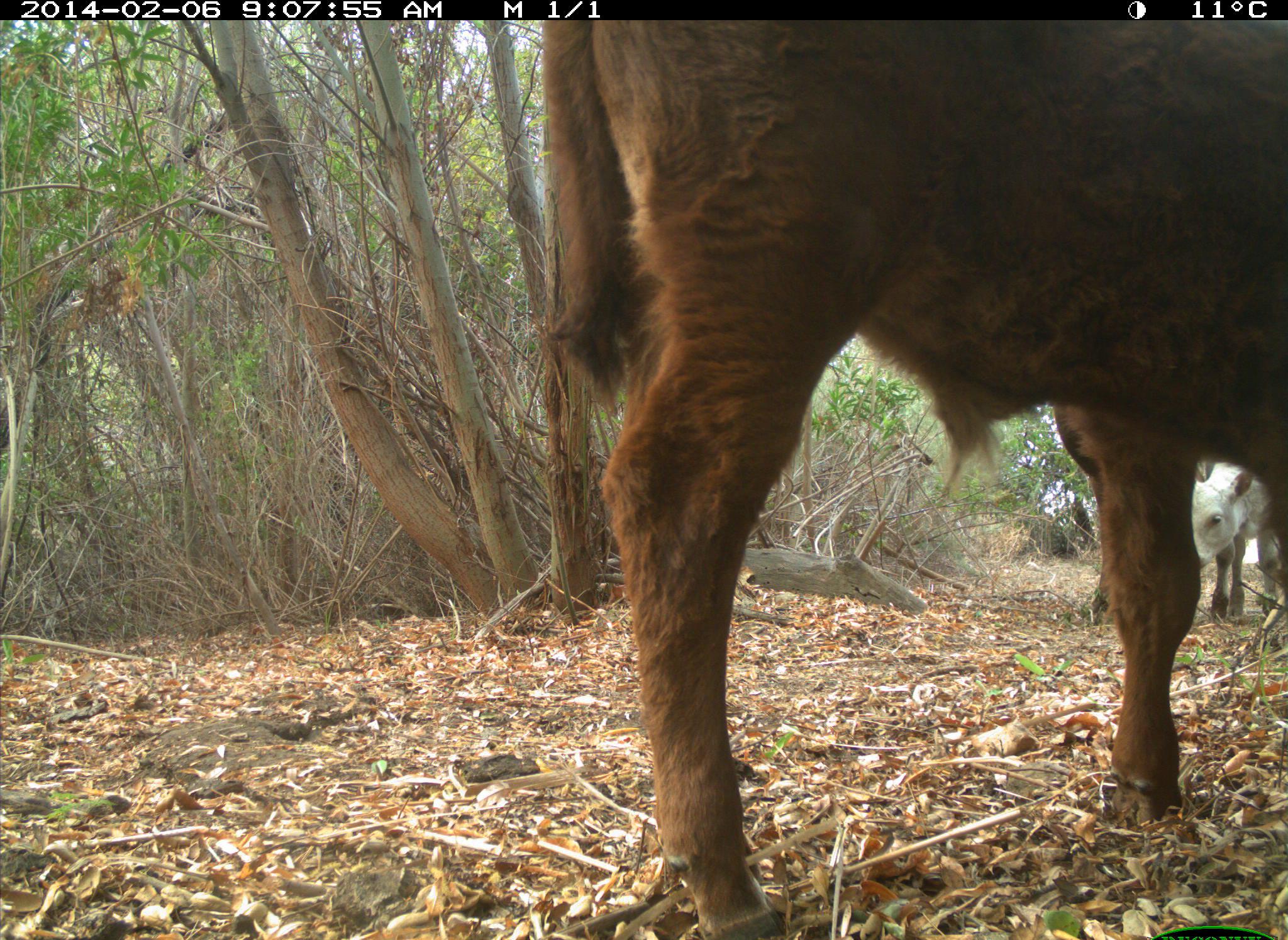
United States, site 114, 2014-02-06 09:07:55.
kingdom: Animalia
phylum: Chordata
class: Mammalia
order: Artiodactyla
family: Bovidae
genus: Bos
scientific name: Bos taurus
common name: cow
Cow (Bos taurus).